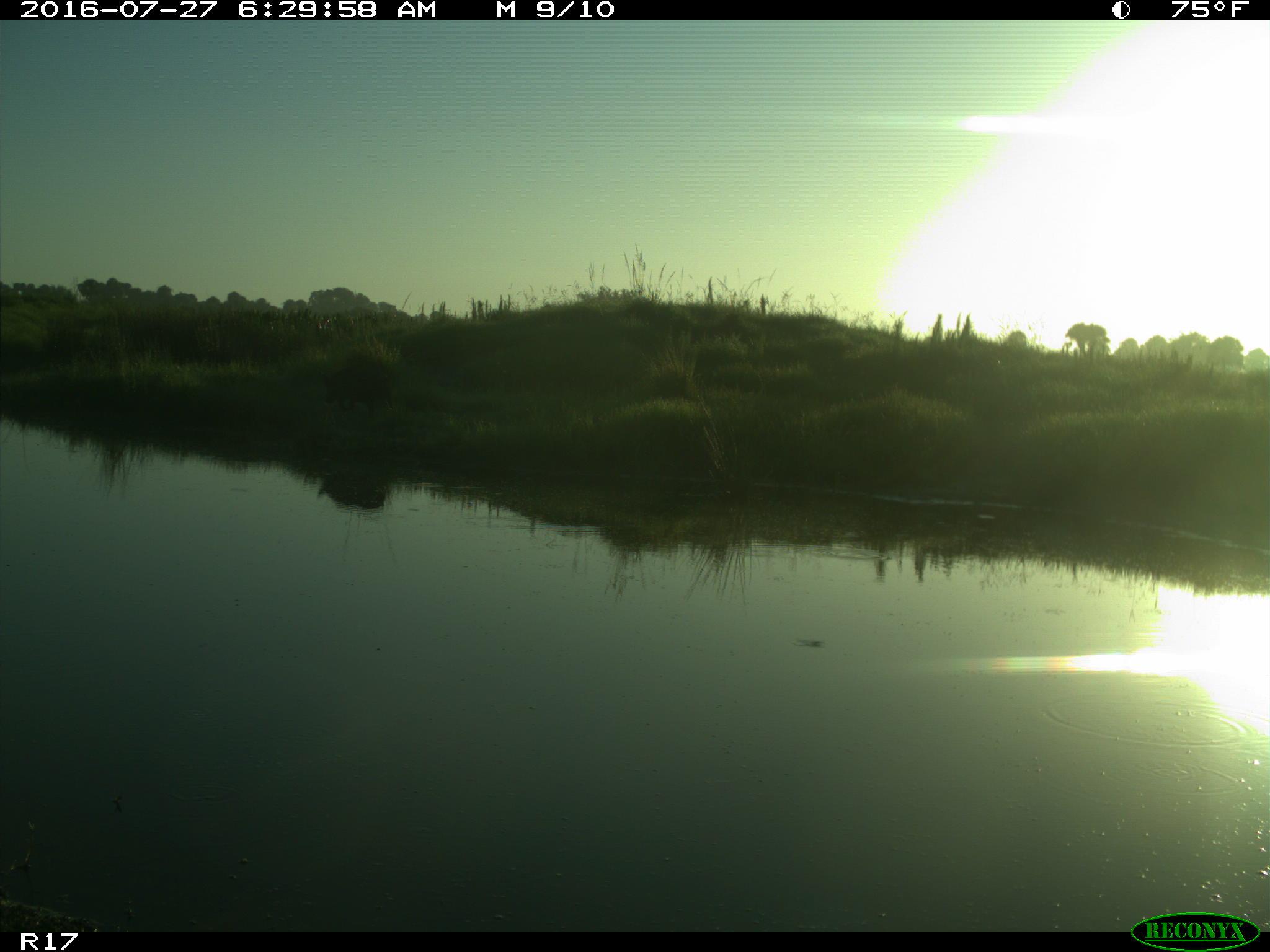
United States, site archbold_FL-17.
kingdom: Animalia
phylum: Chordata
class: Mammalia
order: Artiodactyla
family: Suidae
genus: Sus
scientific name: Sus scrofa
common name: wild boar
Sus scrofa (wild boar).